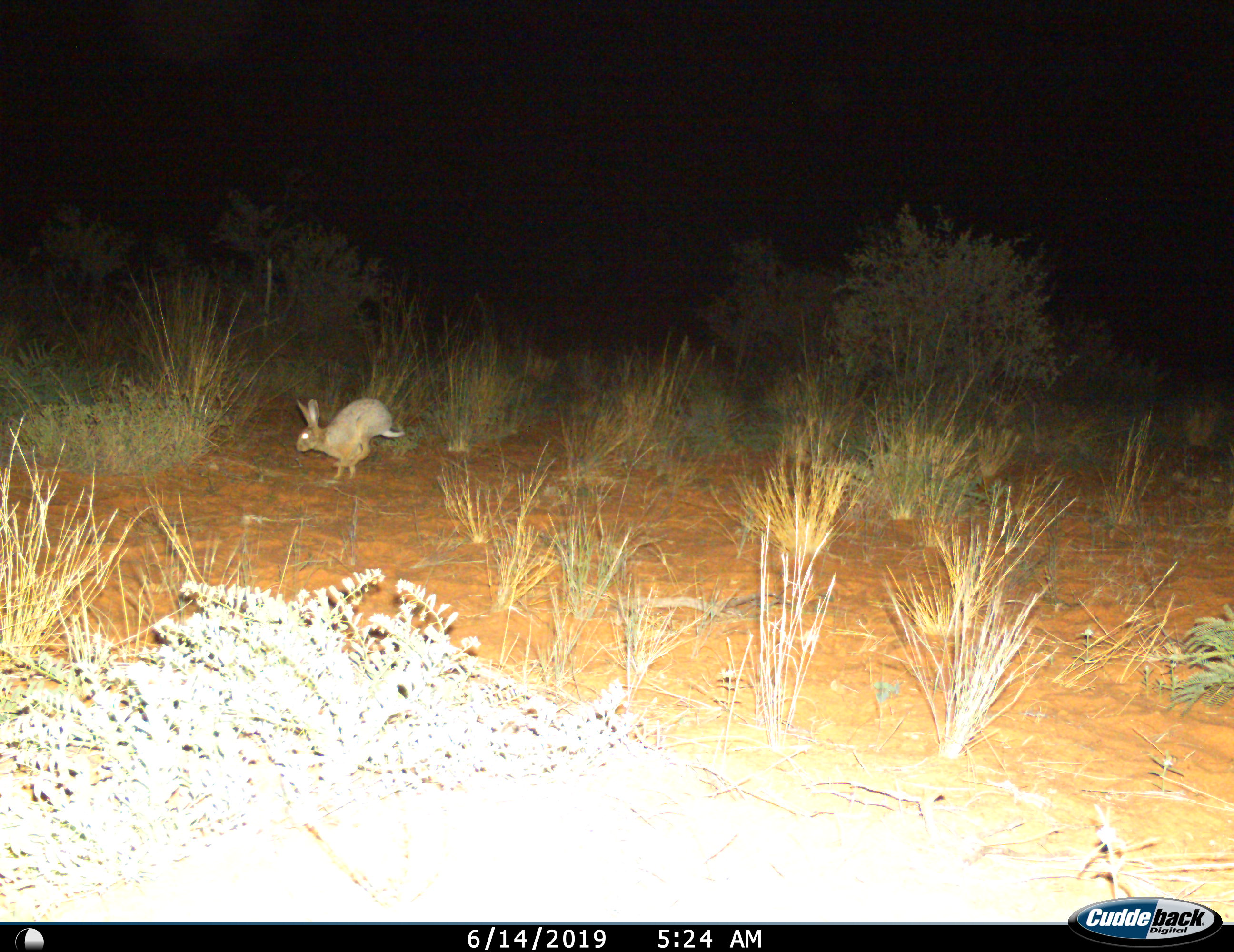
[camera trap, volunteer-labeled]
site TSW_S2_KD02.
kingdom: Animalia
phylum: Chordata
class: Mammalia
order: Lagomorpha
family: Leporidae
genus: Lepus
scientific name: Lepus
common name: hare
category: hareunknown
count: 1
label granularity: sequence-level